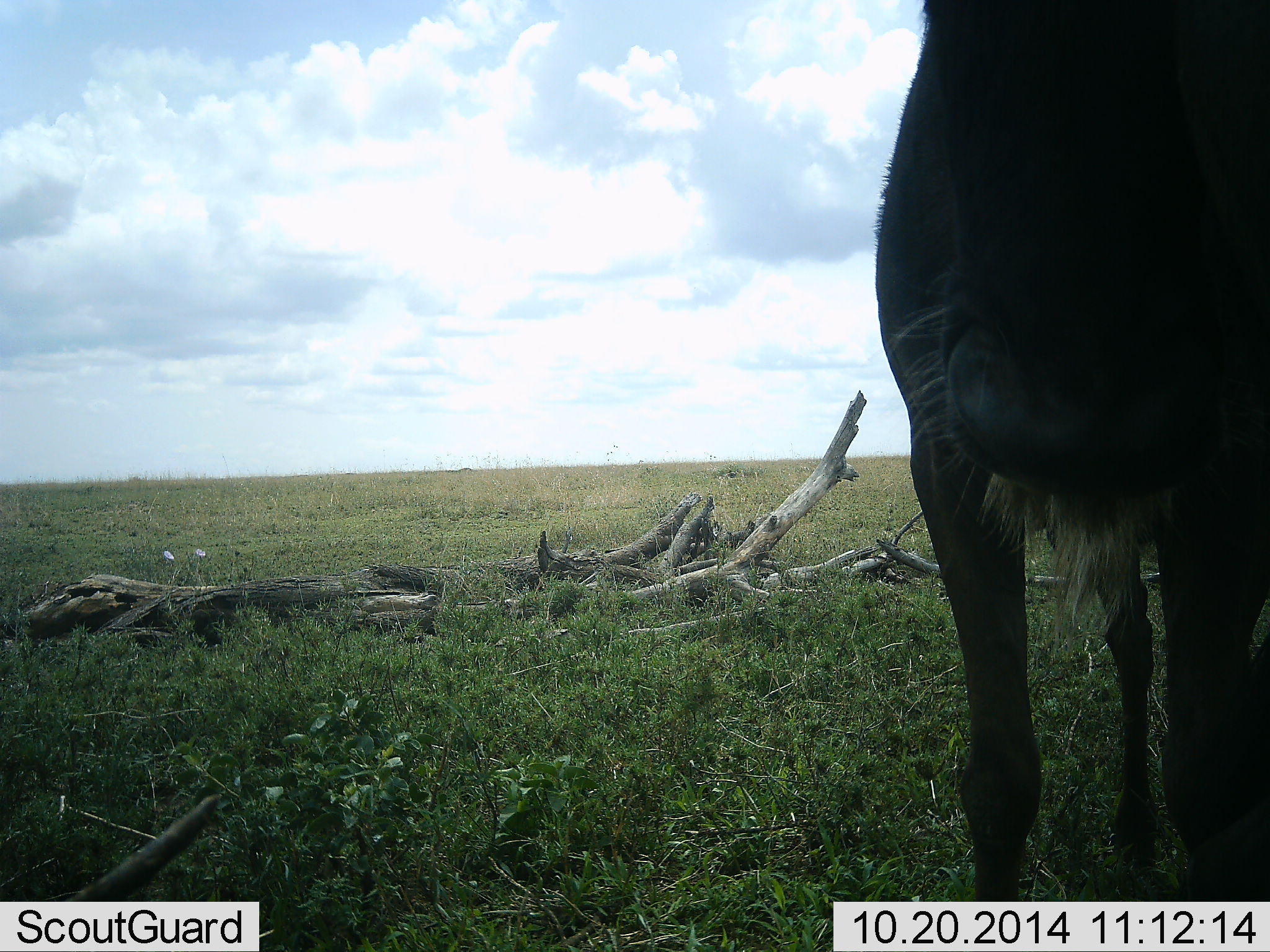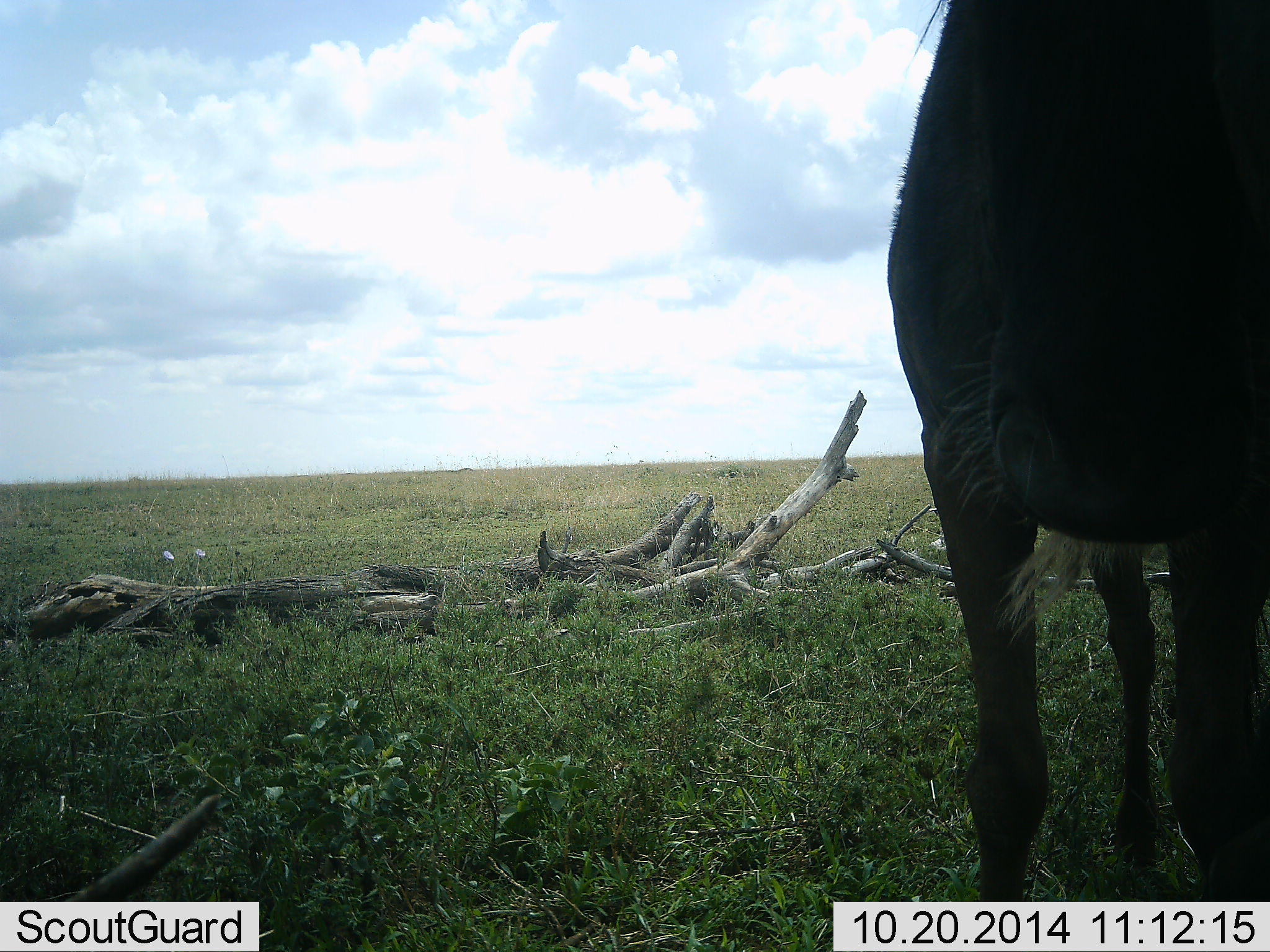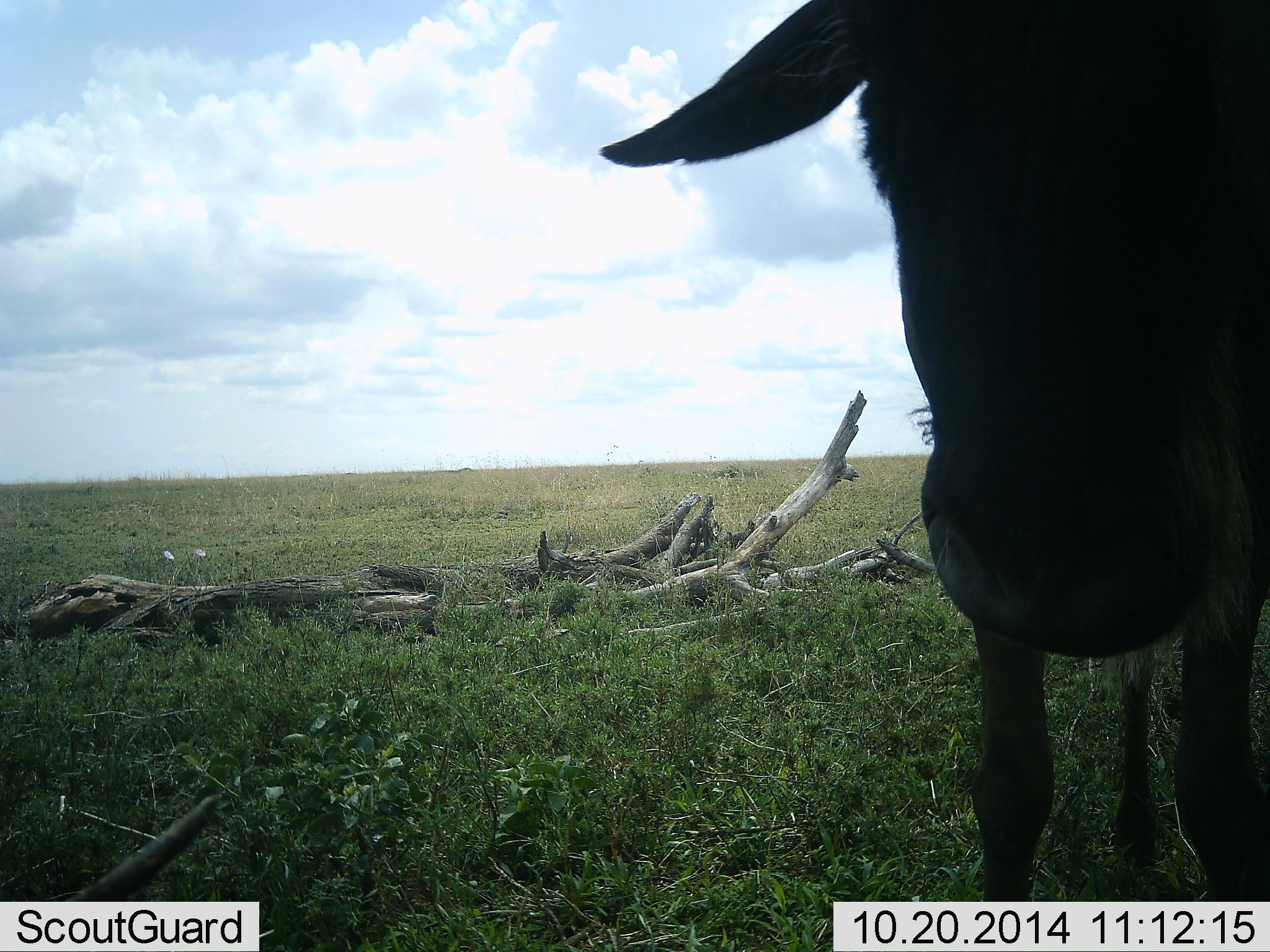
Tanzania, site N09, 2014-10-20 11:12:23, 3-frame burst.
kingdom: Animalia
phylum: Chordata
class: Mammalia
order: Artiodactyla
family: Bovidae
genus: Connochaetes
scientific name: Connochaetes taurinus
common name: blue wildebeest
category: wildebeest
Wildebeest (blue wildebeest) (Connochaetes taurinus), count 1. Behavior (volunteer vote fractions): standing 100%, resting 0%, moving 0%, interacting 0%. Young present (vote fraction): 0%. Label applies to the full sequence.